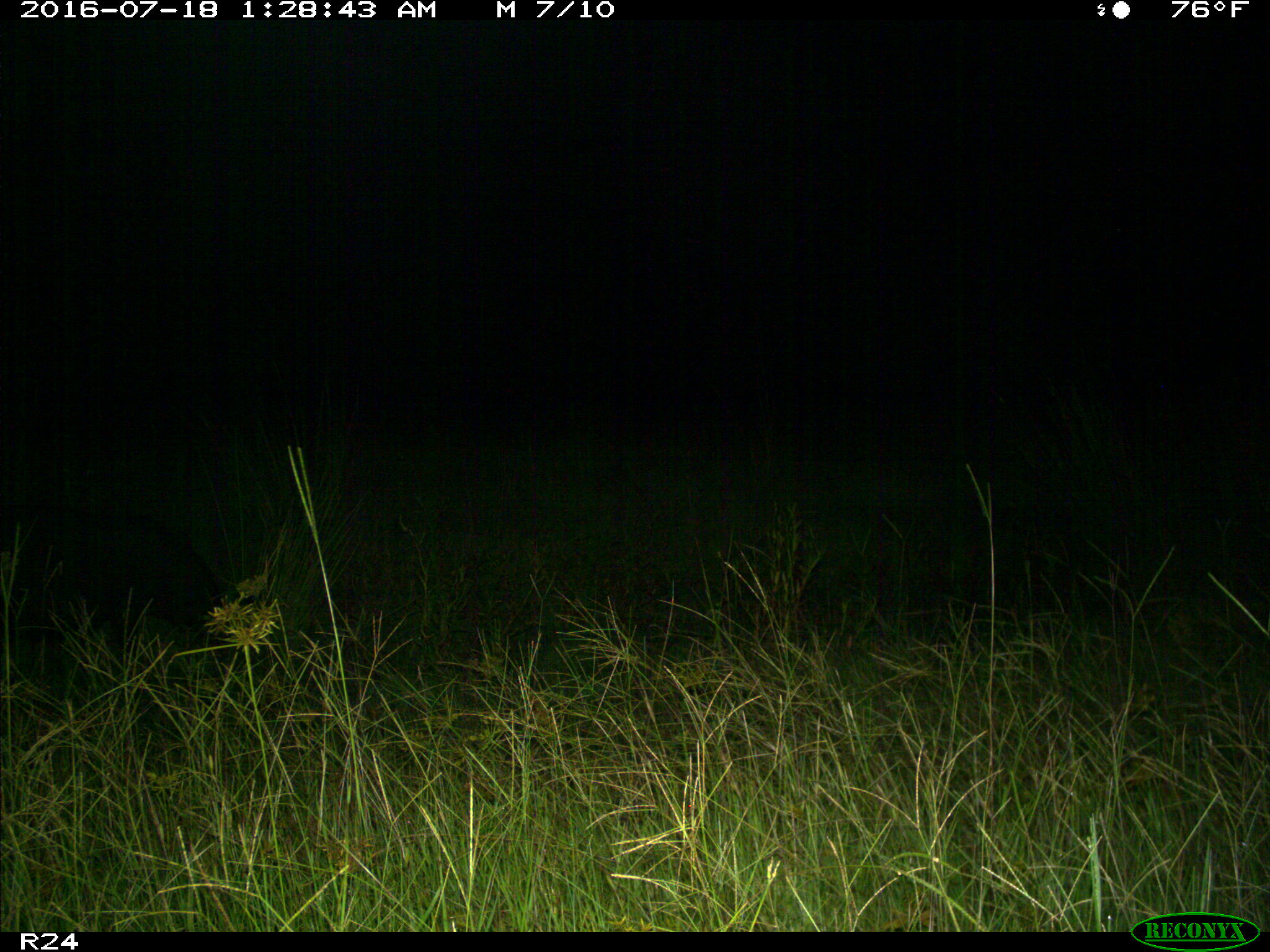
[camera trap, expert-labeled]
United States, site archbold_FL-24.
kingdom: Animalia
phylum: Chordata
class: Mammalia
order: Artiodactyla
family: Suidae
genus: Sus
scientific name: Sus scrofa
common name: wild boar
Sus scrofa (wild boar).